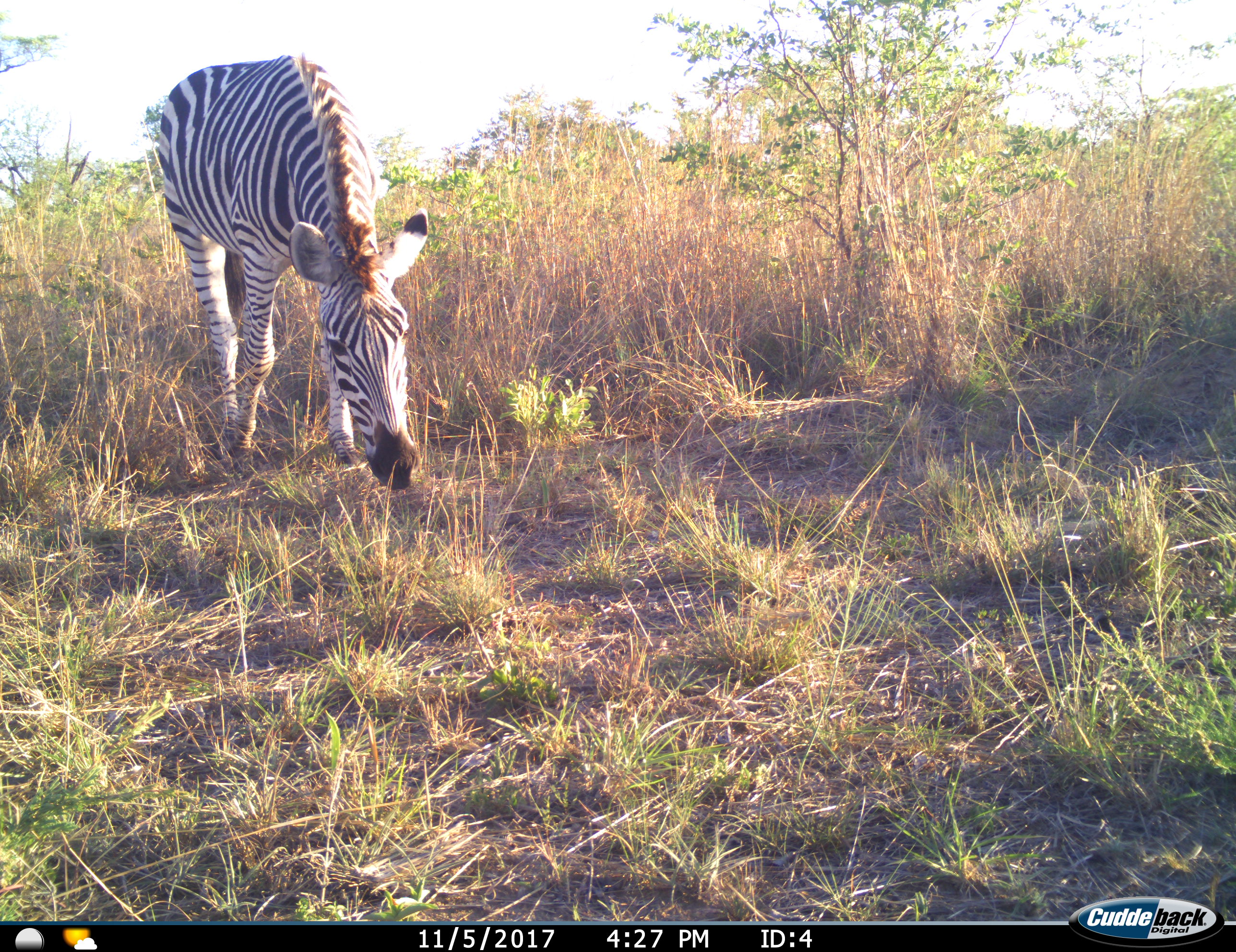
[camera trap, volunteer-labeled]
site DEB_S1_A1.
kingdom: Animalia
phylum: Chordata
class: Mammalia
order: Perissodactyla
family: Equidae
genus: Equus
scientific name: Equus quagga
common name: plains zebra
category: zebraplains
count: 1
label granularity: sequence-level